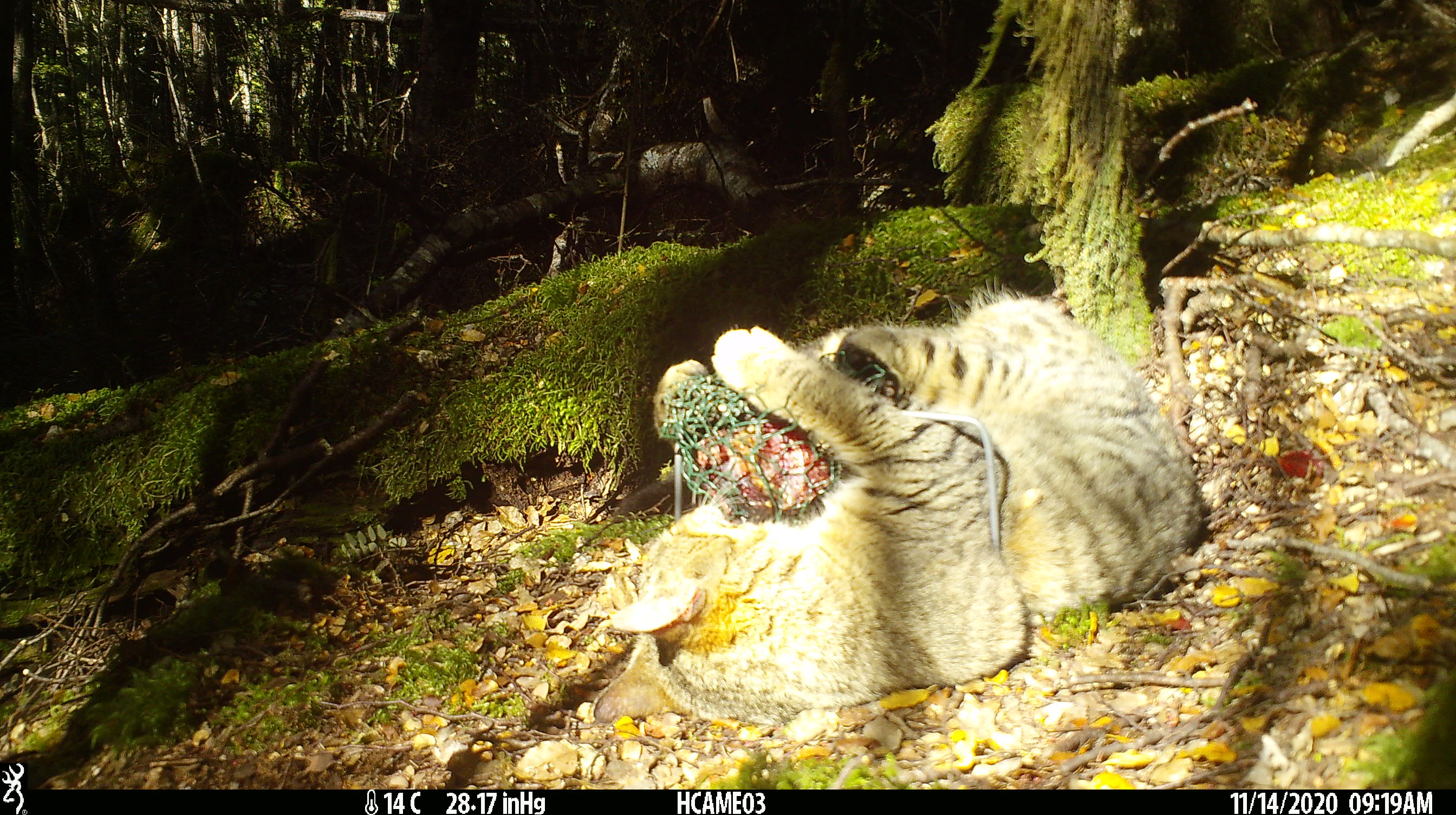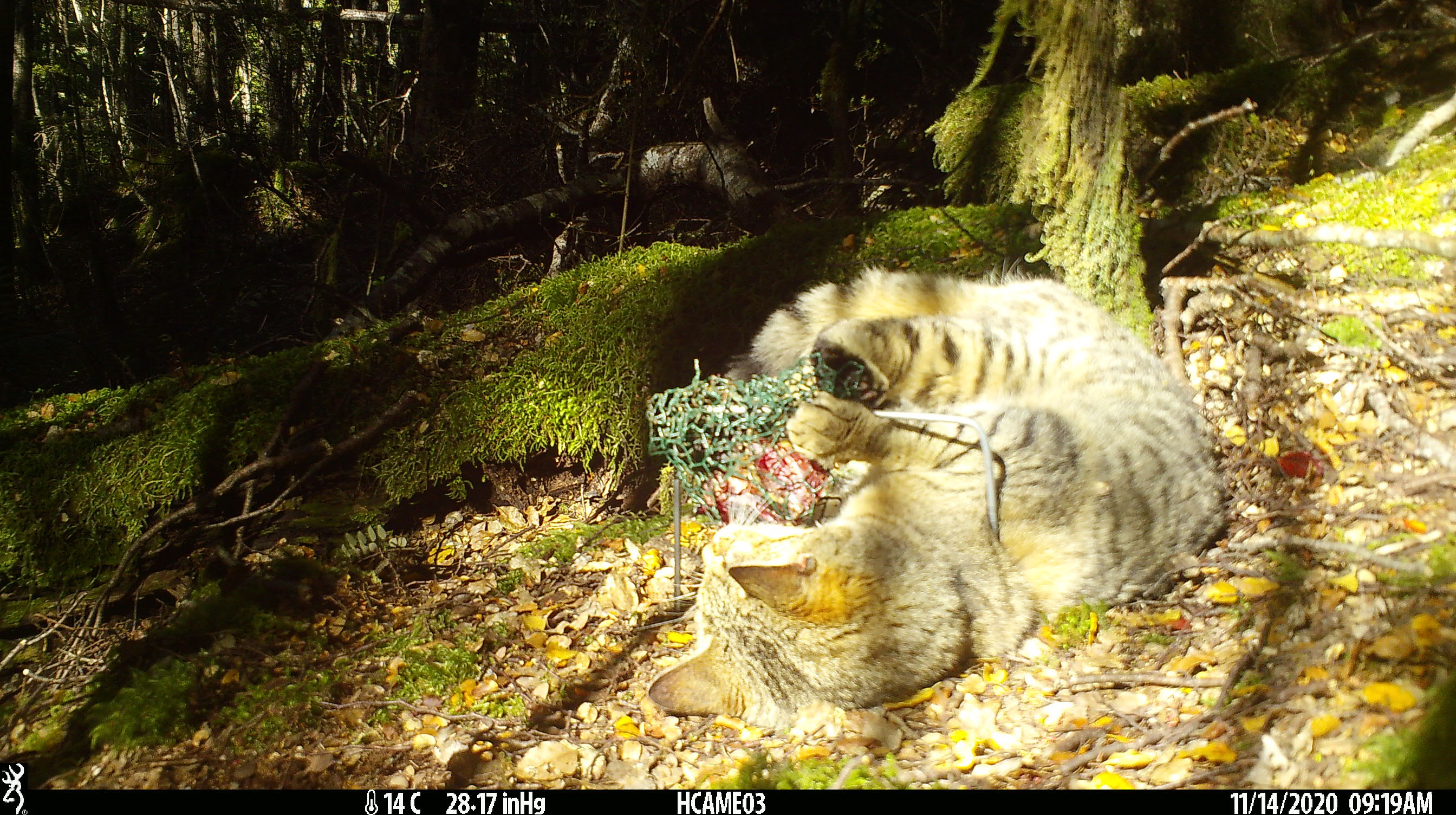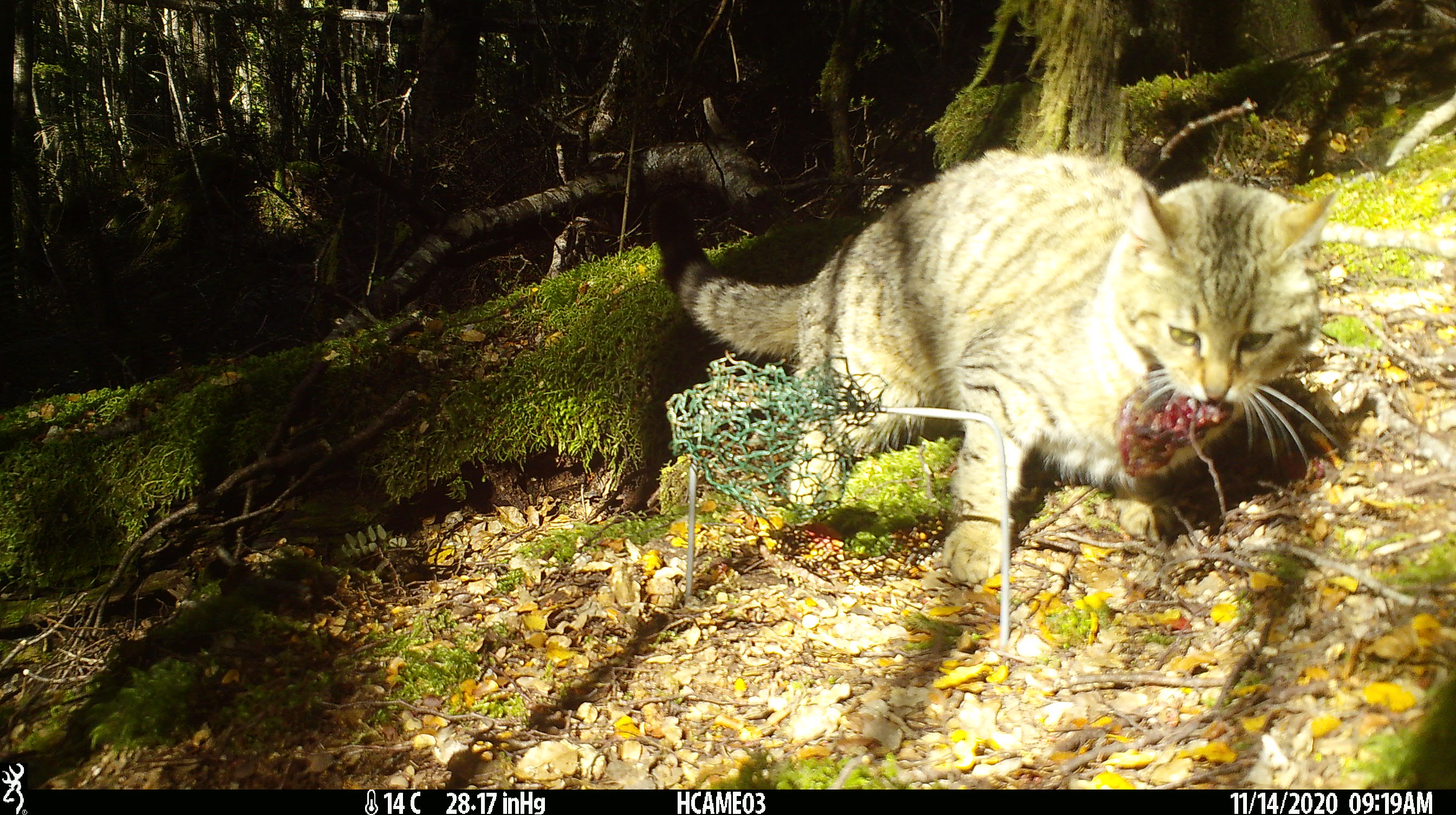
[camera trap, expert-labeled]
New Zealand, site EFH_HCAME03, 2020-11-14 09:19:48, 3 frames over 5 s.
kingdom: Animalia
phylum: Chordata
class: Mammalia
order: Carnivora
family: Felidae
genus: Felis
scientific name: Felis catus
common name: domestic cat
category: cat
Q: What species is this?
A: Cat (domestic cat) (Felis catus).